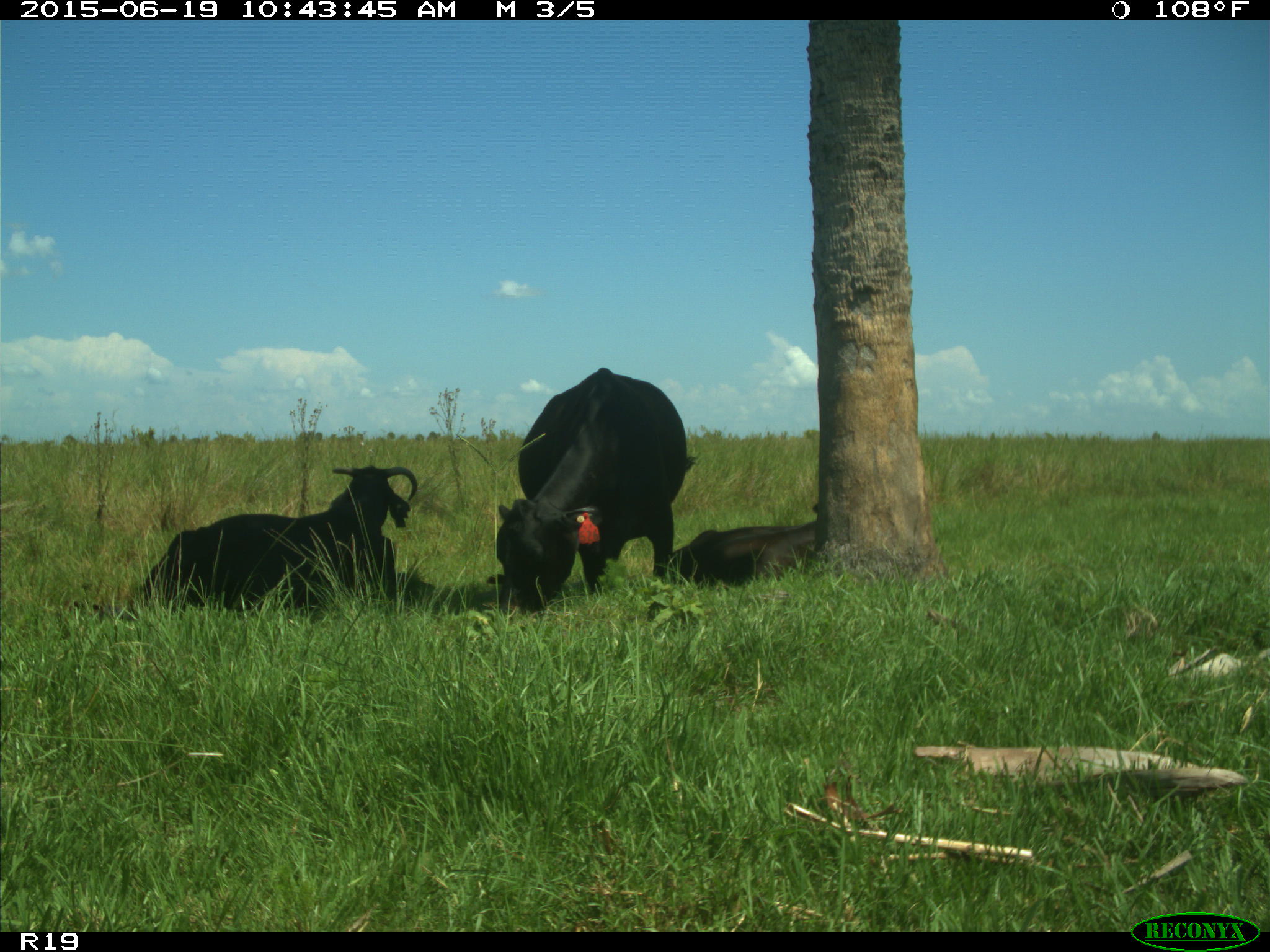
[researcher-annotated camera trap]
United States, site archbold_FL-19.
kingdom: Animalia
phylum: Chordata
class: Mammalia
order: Artiodactyla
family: Bovidae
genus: Bos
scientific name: Bos taurus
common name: domestic cow